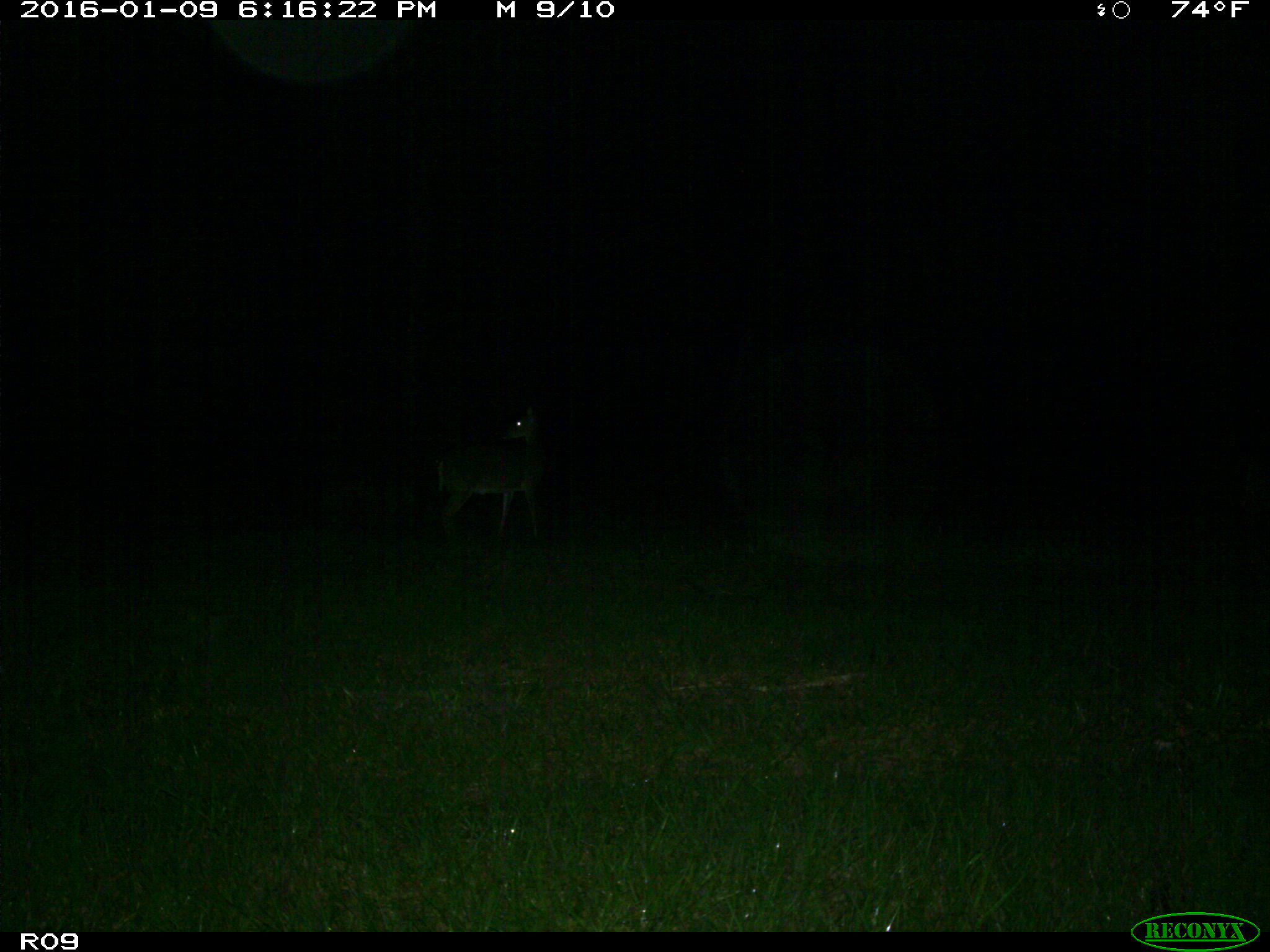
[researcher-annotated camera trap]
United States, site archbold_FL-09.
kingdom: Animalia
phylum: Chordata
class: Mammalia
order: Artiodactyla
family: Cervidae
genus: Odocoileus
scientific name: Odocoileus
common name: deer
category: unidentified deer